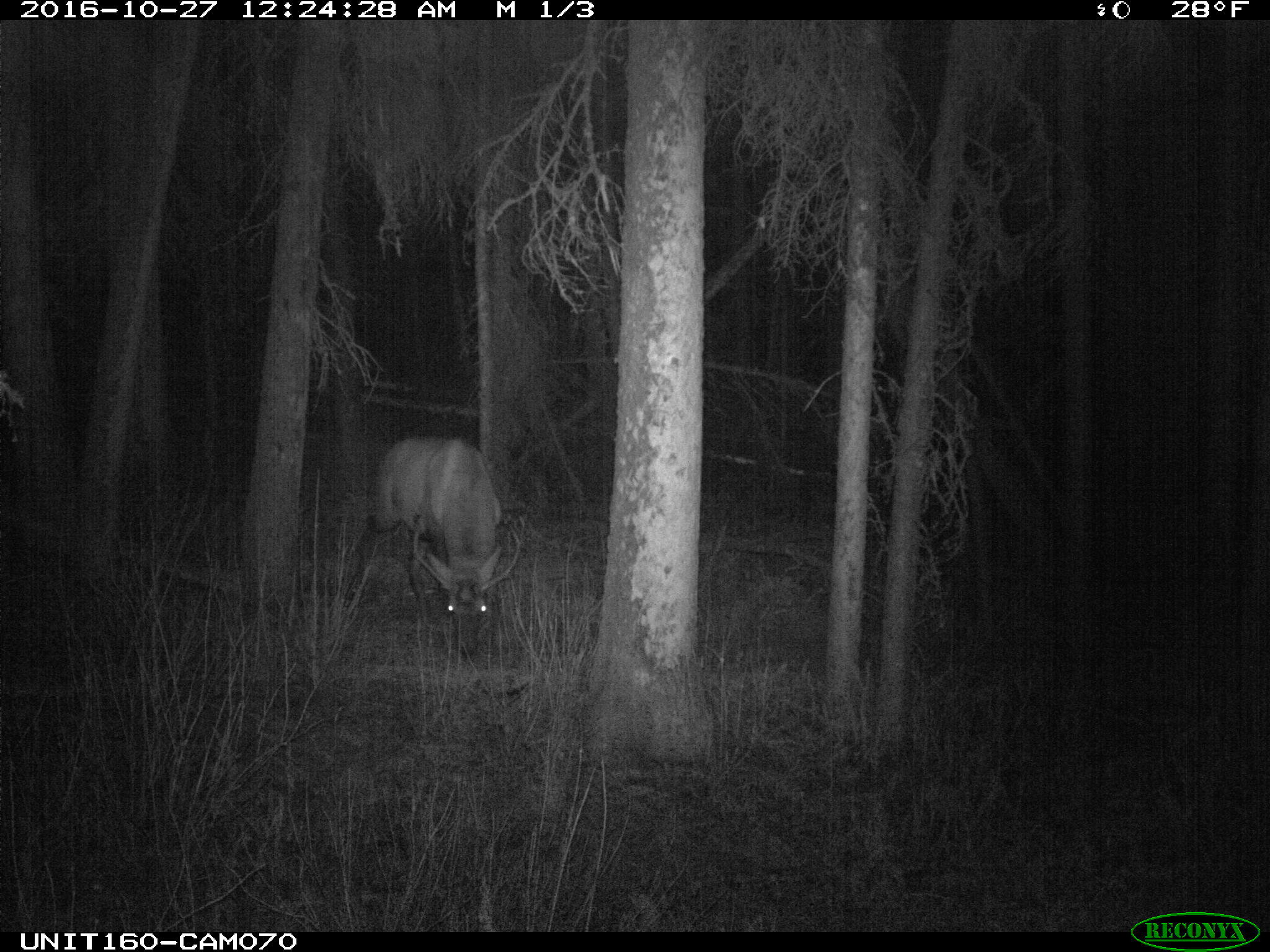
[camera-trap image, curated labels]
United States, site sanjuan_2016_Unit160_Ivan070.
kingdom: Animalia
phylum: Chordata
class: Mammalia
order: Artiodactyla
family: Cervidae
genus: Cervus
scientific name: Cervus elaphus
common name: red deer